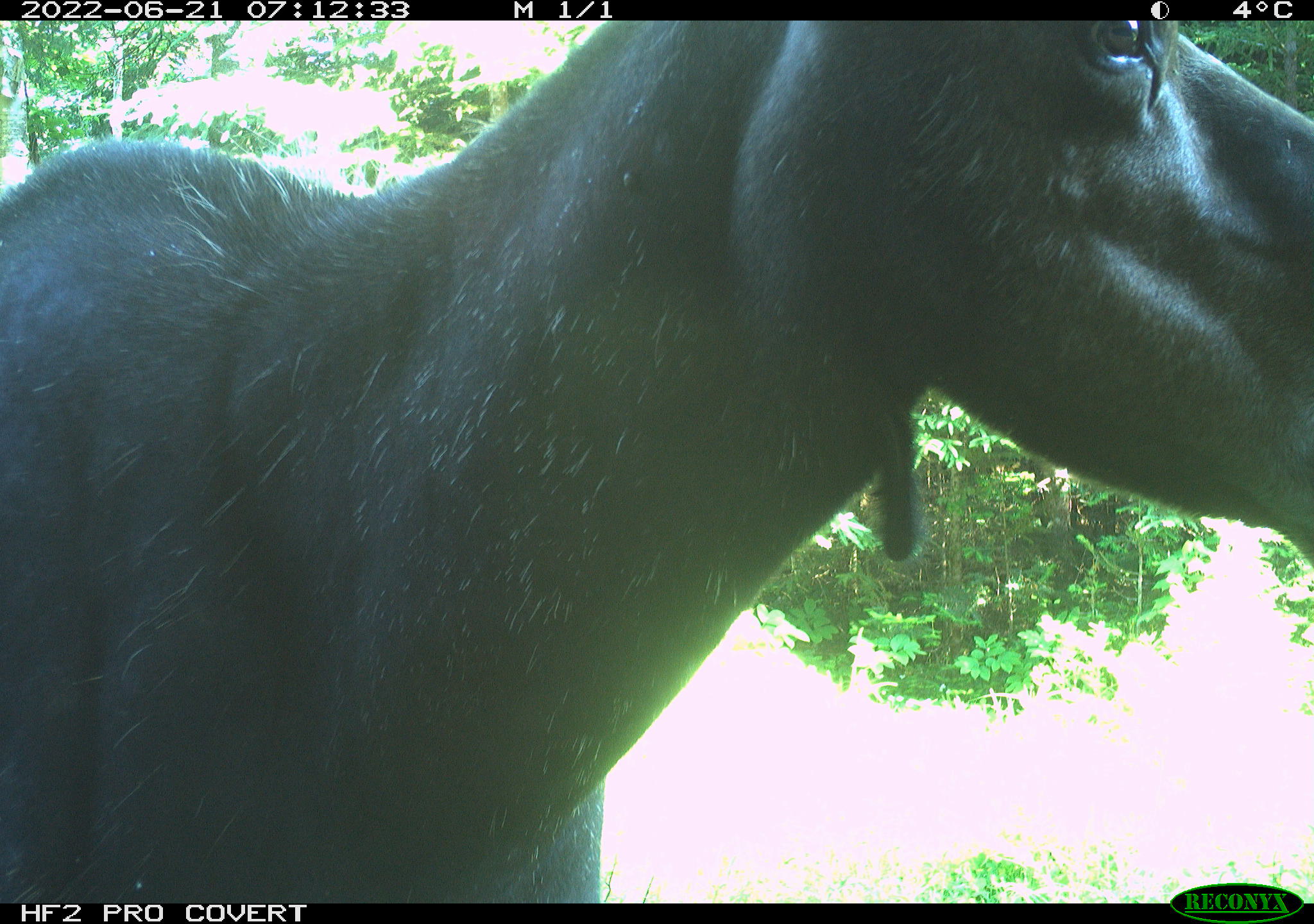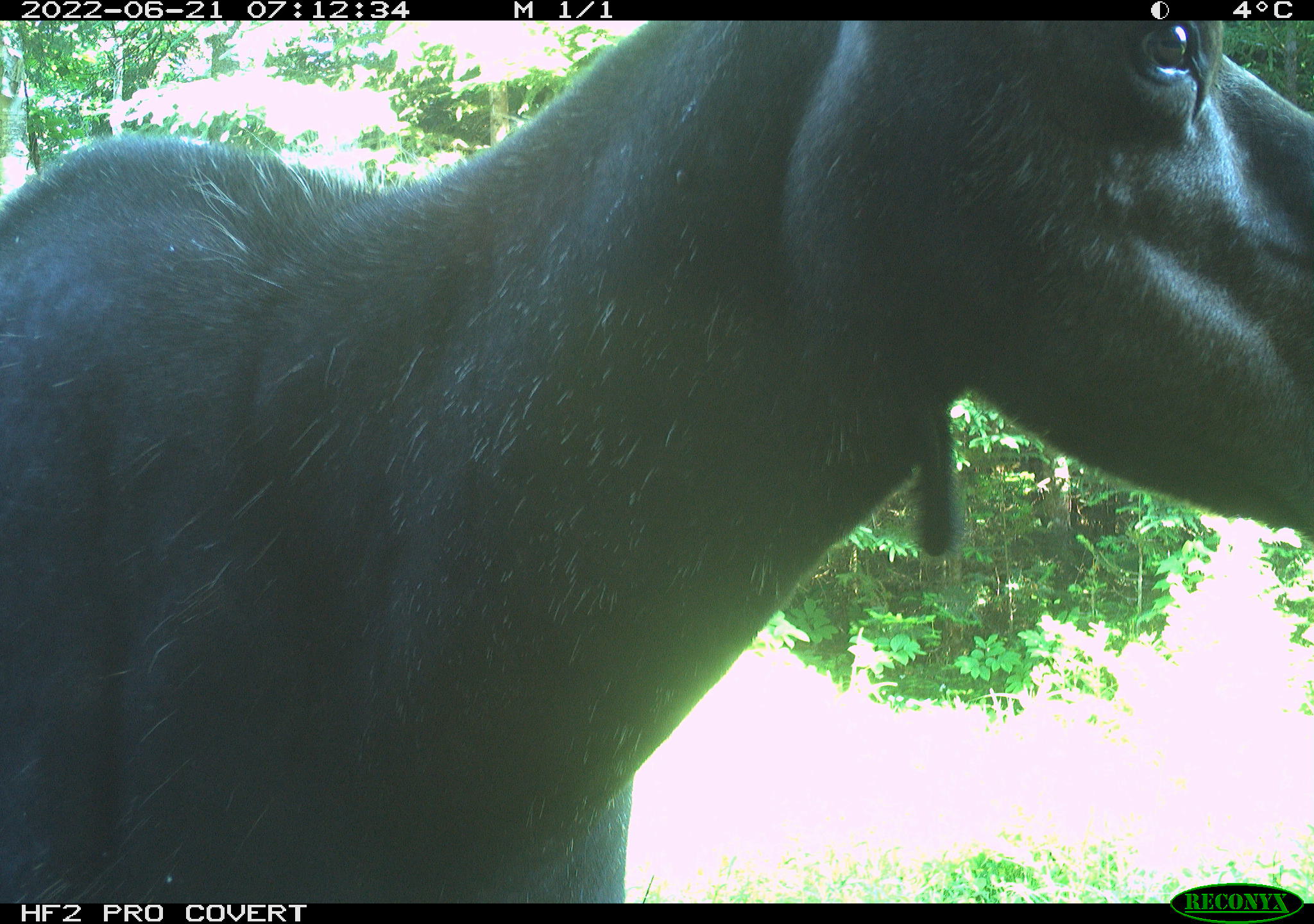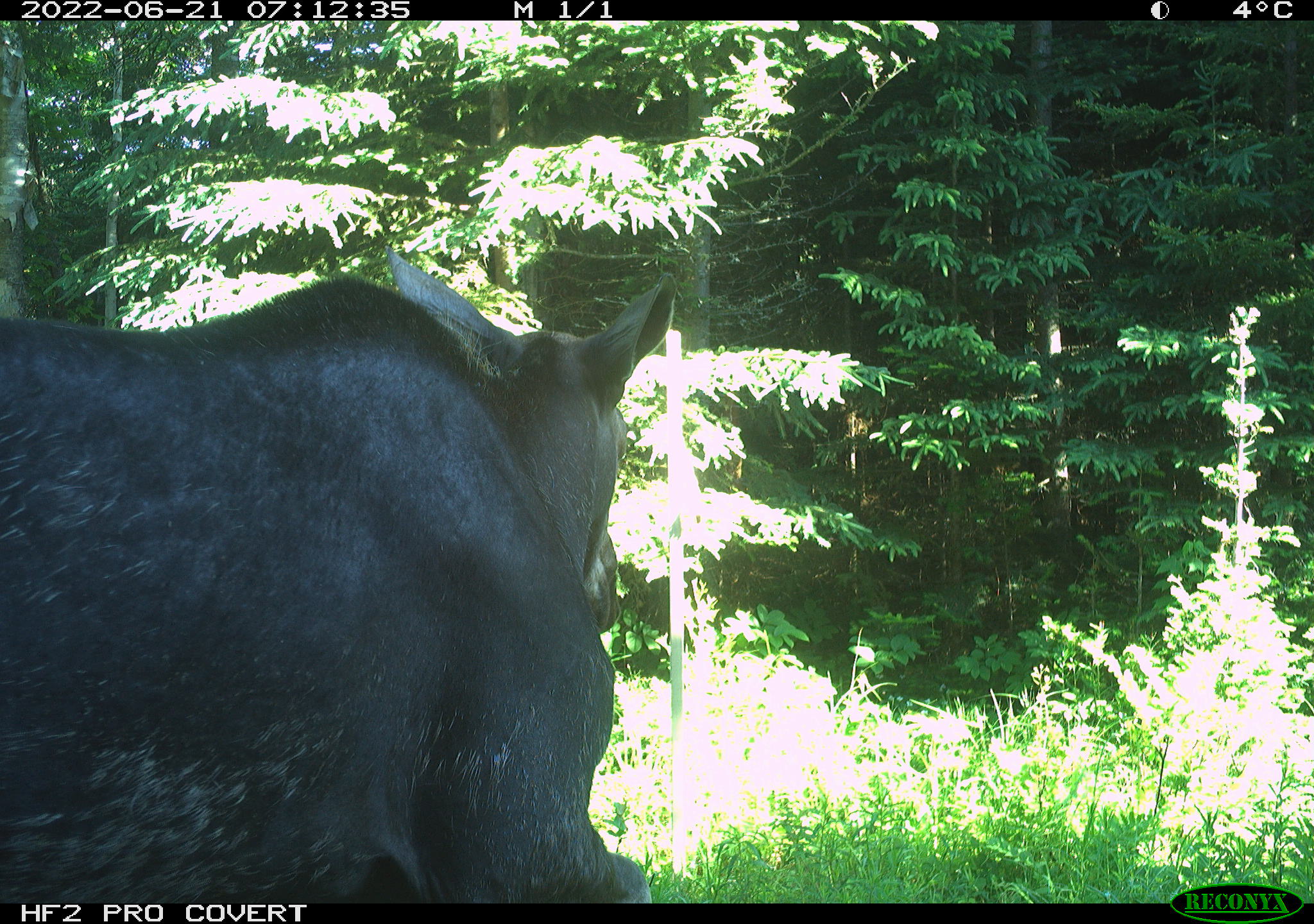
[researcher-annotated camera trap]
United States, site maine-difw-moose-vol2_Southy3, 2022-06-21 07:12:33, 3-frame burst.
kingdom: Animalia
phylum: Chordata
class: Mammalia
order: Artiodactyla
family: Cervidae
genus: Alces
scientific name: Alces alces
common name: moose